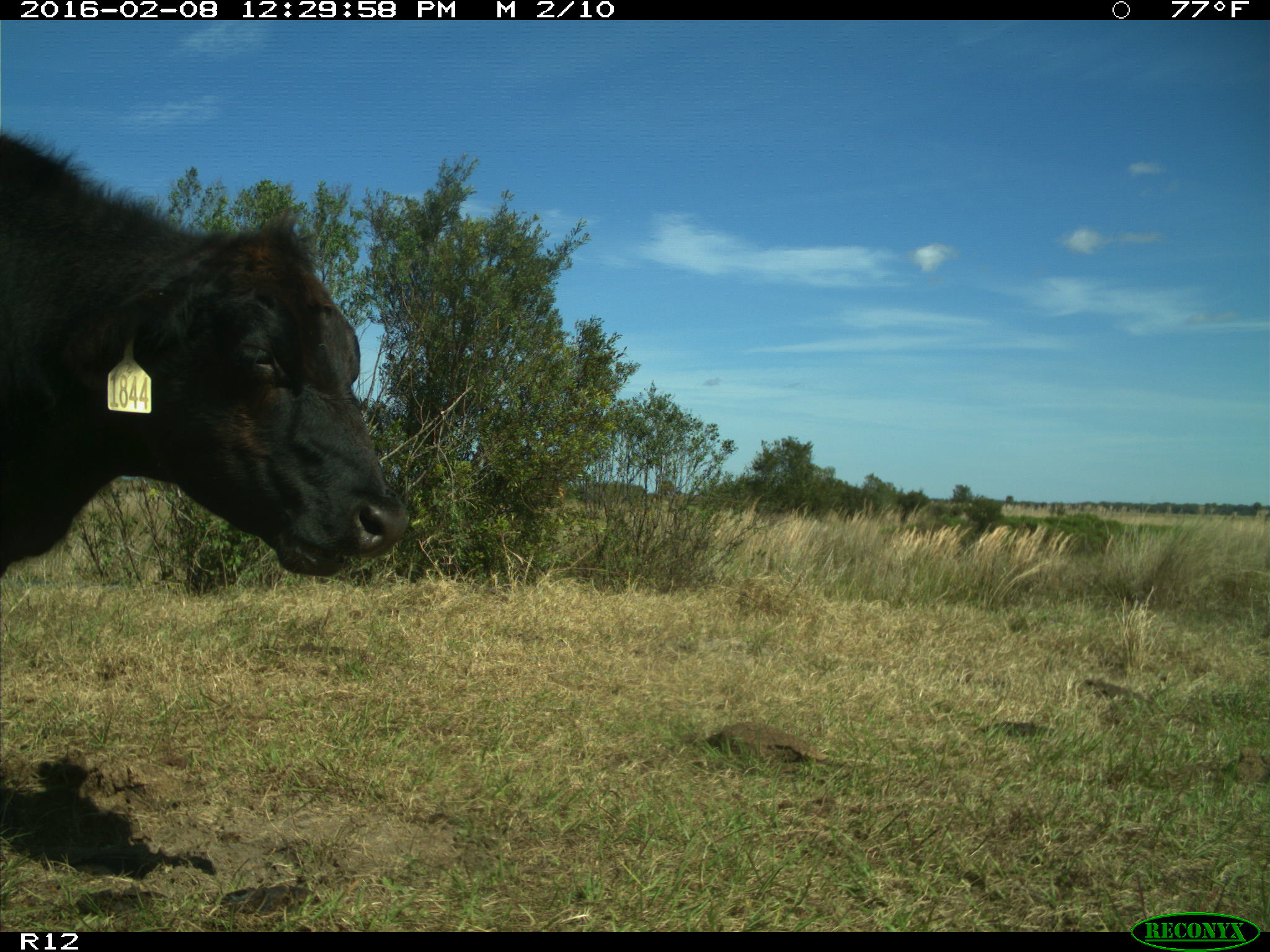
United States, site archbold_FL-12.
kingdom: Animalia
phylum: Chordata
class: Mammalia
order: Artiodactyla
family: Bovidae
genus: Bos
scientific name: Bos taurus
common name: domestic cow